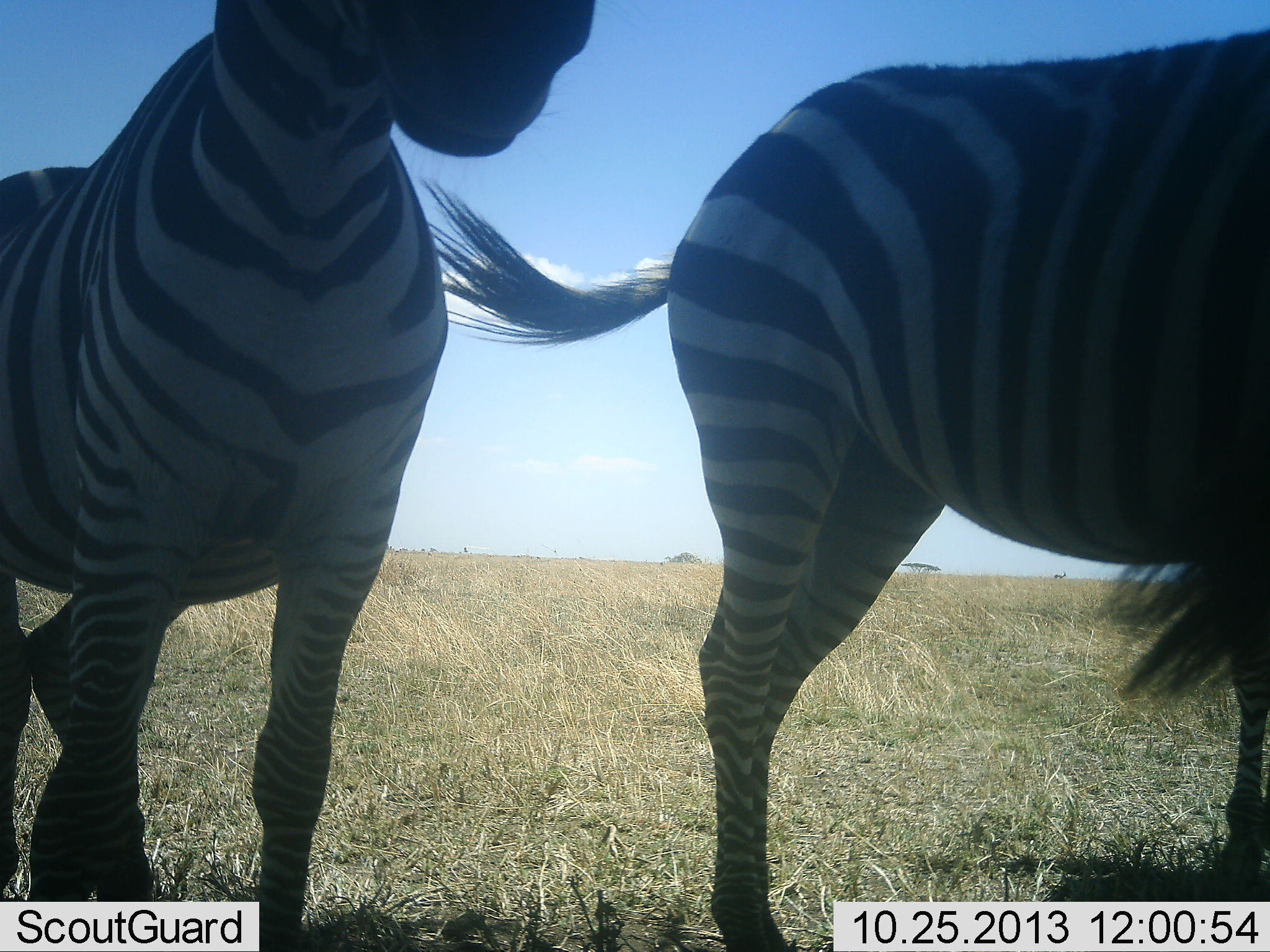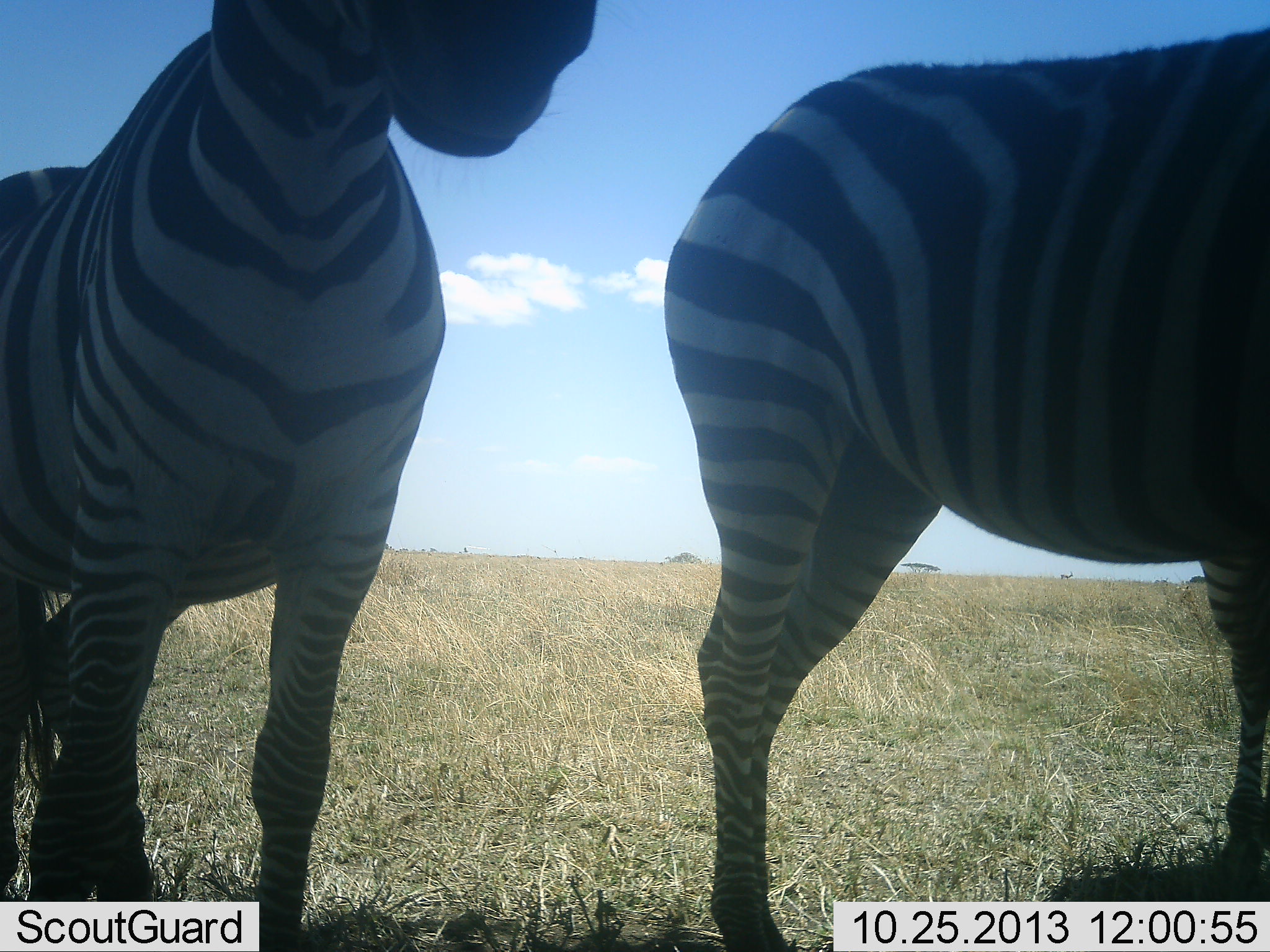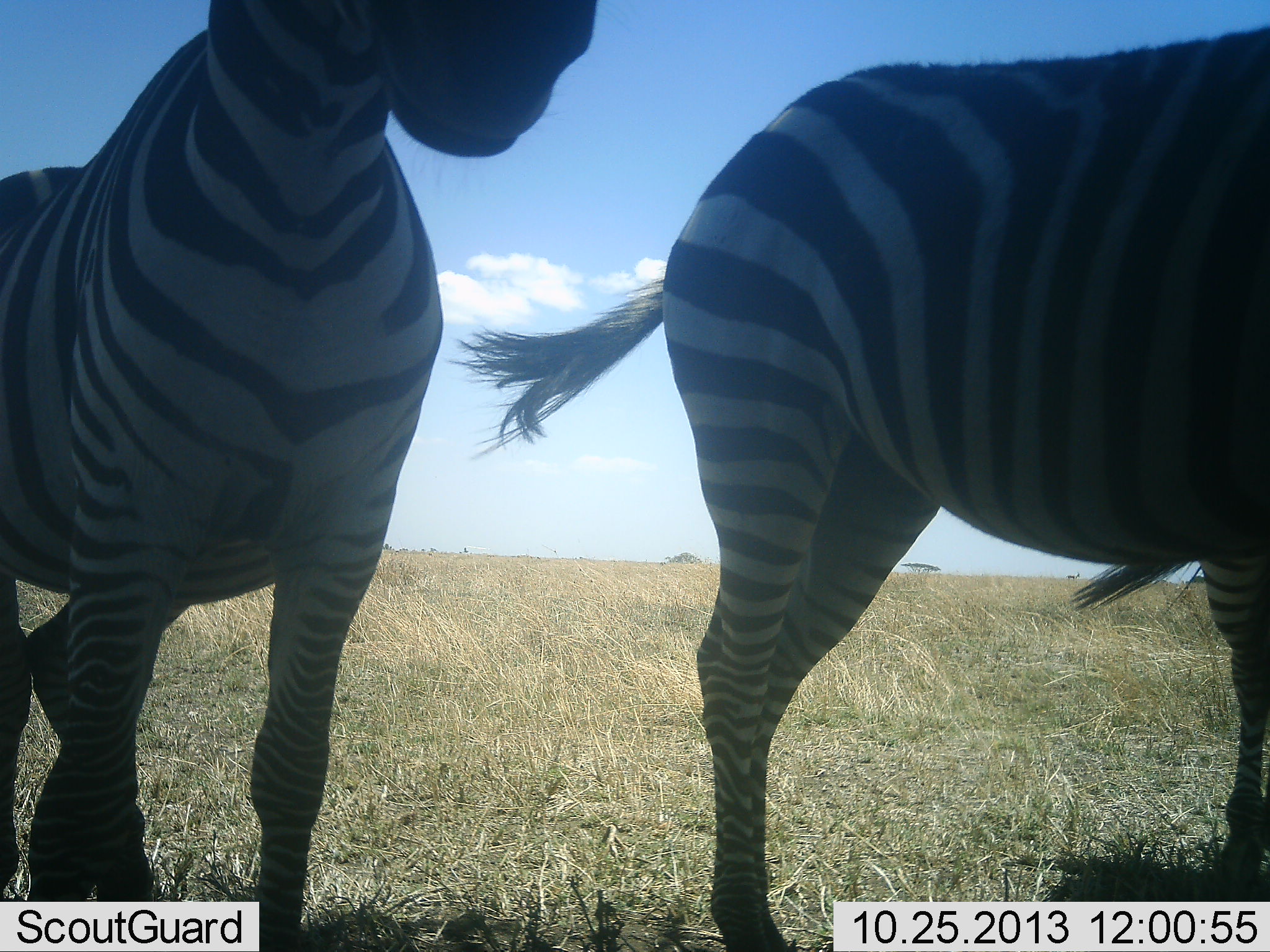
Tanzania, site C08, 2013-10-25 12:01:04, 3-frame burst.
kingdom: Animalia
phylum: Chordata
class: Mammalia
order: Perissodactyla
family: Equidae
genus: Equus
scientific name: Equus quagga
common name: plains zebra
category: zebra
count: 2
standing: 91%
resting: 9%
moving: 0%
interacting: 9%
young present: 0%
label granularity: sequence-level